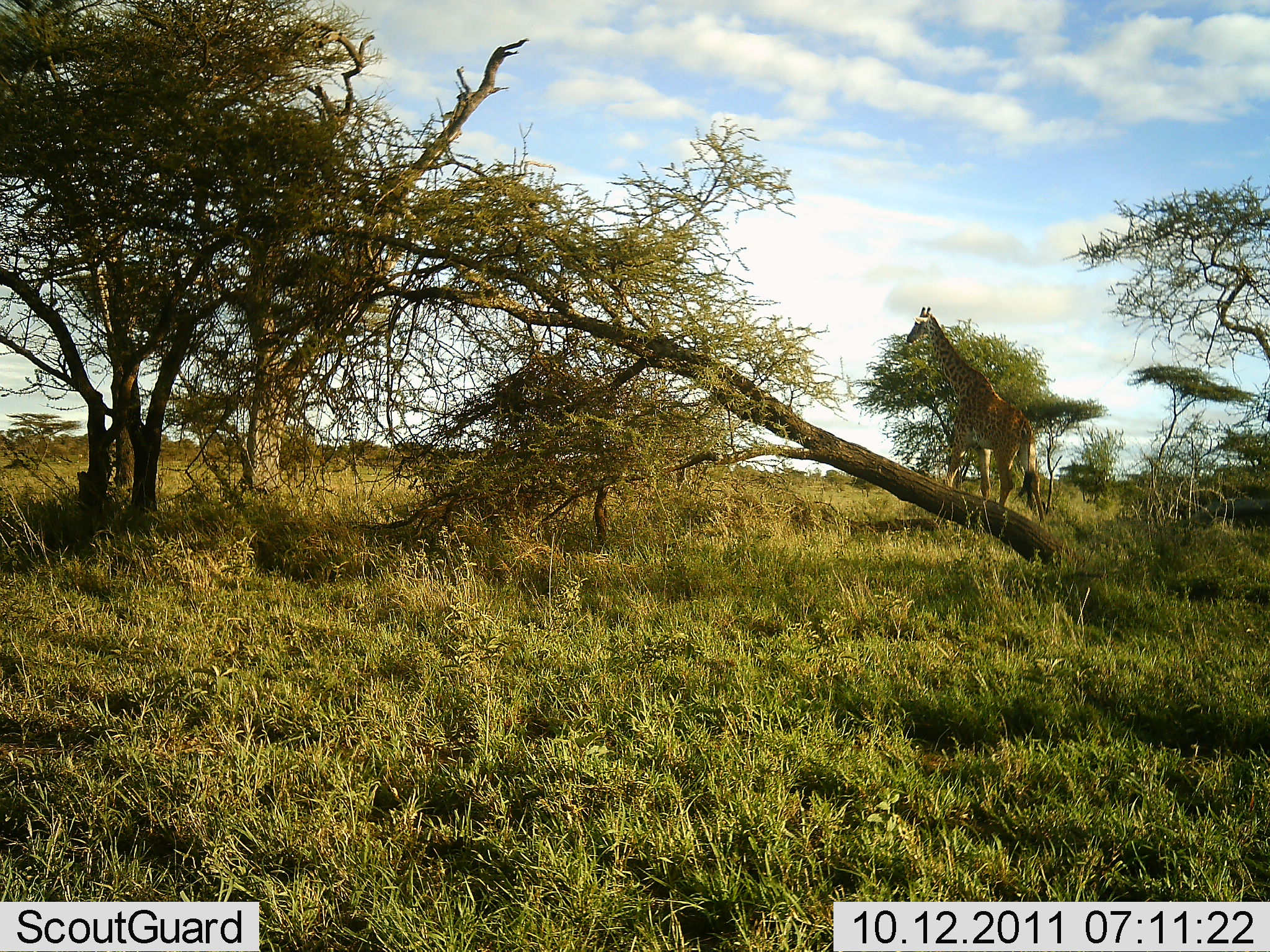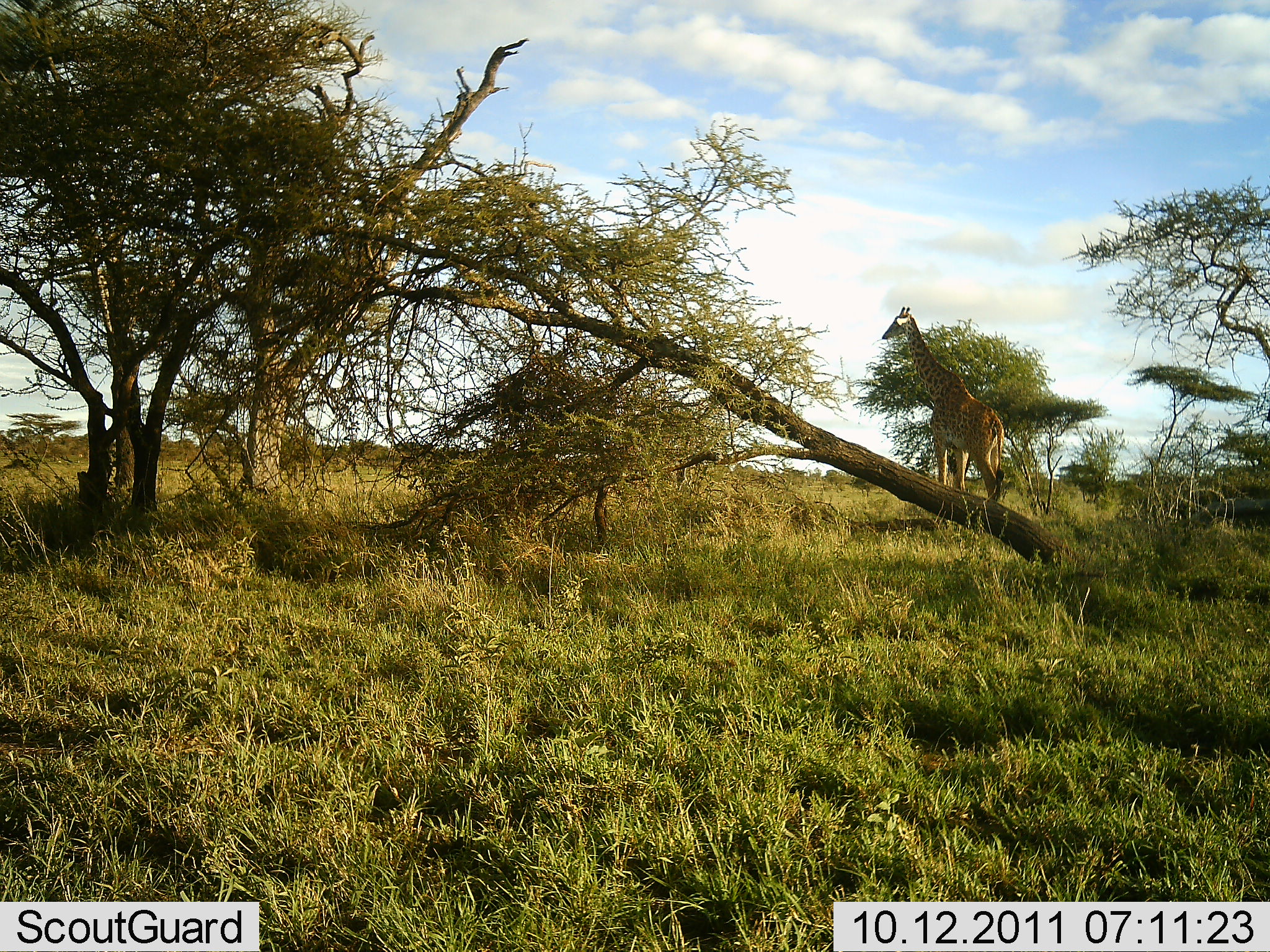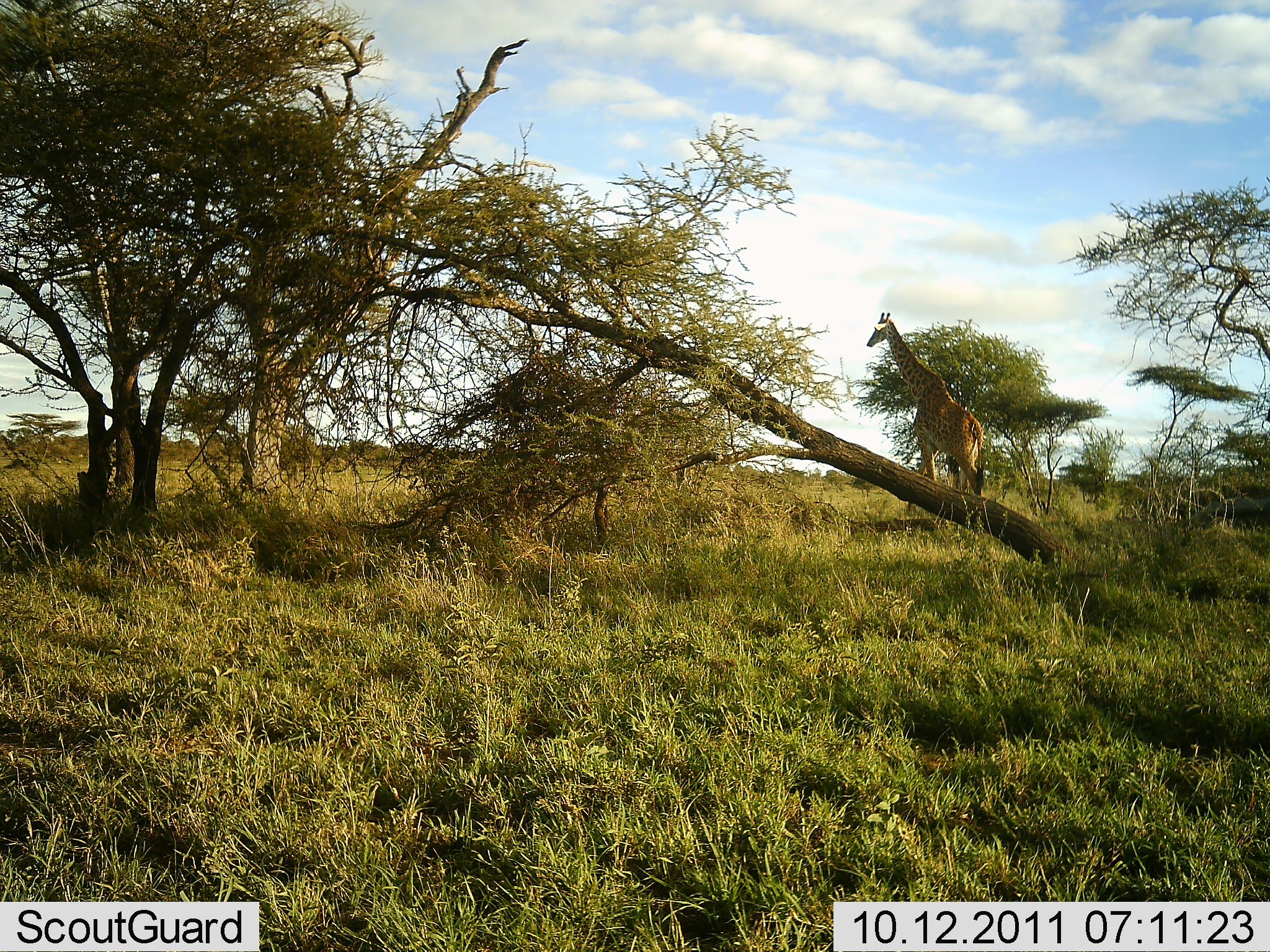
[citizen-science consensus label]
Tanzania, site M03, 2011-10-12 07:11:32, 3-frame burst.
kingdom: Animalia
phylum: Chordata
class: Mammalia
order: Artiodactyla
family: Giraffidae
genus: Giraffa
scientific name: Giraffa camelopardalis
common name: giraffe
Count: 1.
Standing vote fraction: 0%.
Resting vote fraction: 0%.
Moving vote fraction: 100%.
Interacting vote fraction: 0%.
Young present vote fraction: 0%.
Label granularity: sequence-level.